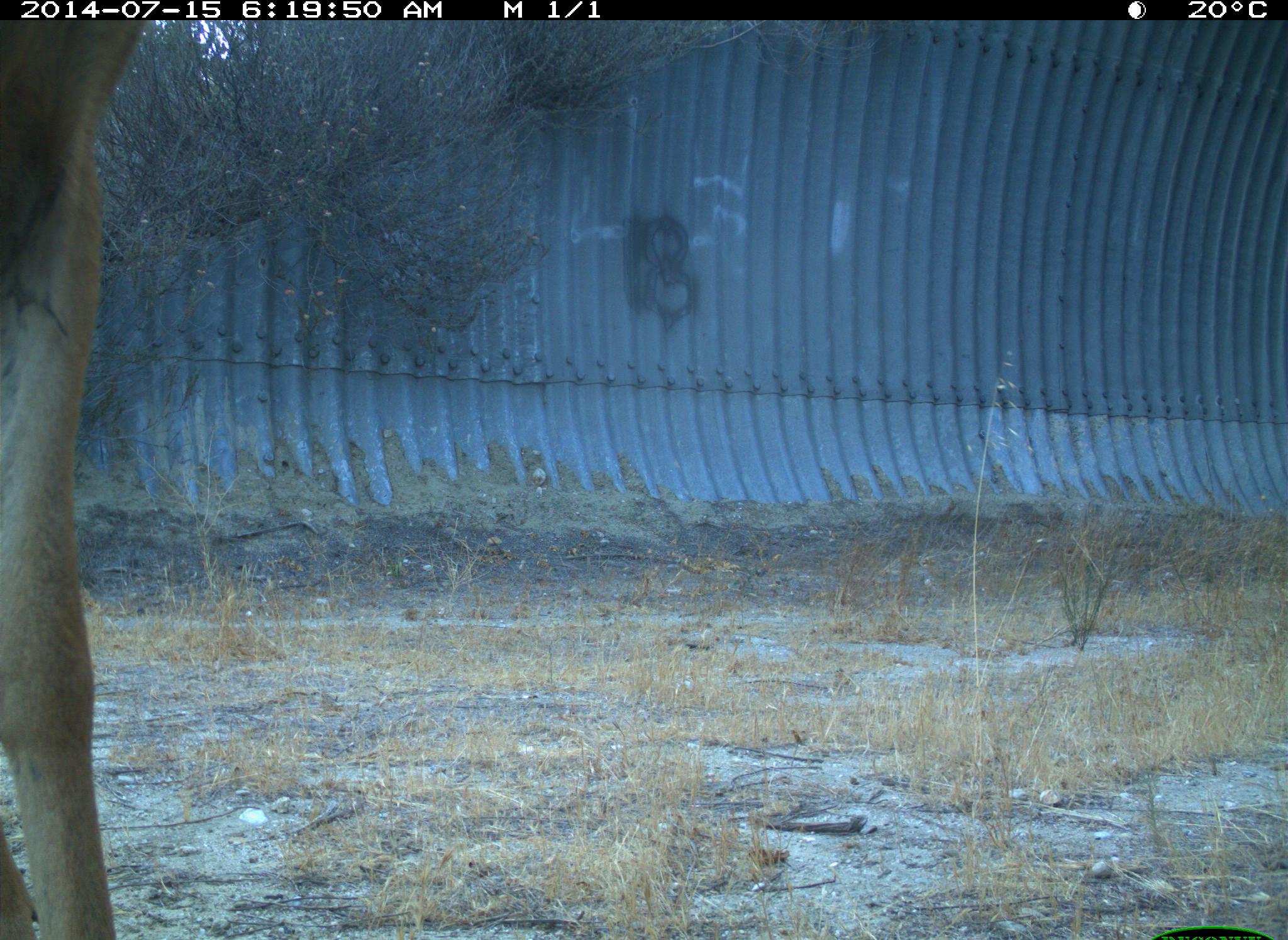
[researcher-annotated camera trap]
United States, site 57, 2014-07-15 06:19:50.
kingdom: Animalia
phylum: Chordata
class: Mammalia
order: Artiodactyla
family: Cervidae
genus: Odocoileus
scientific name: Odocoileus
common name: deer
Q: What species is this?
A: Deer (Odocoileus).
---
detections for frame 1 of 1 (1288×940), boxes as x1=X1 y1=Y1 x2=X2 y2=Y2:
deer: x1=0 y1=19 x2=155 y2=938